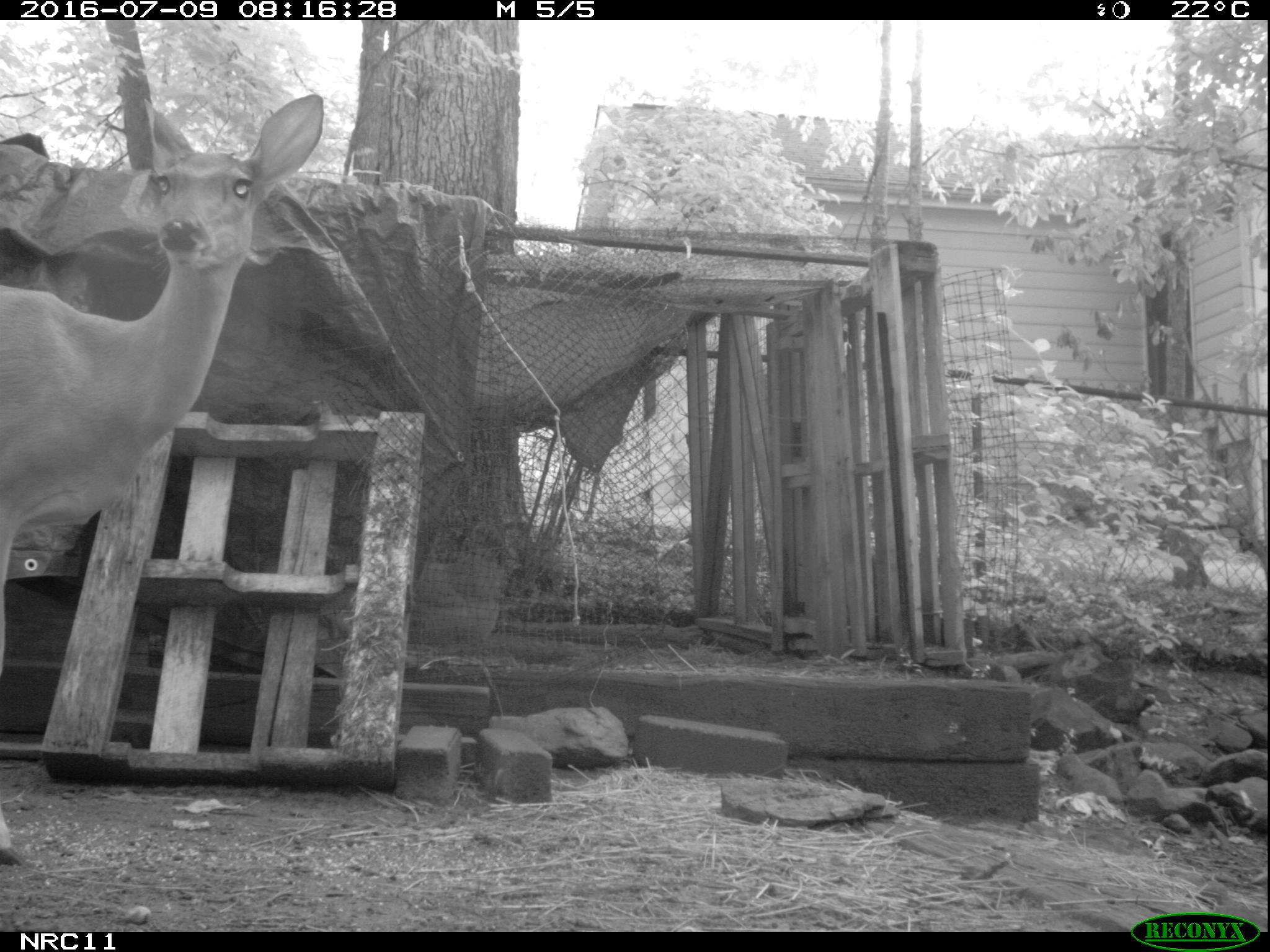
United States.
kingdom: Animalia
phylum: Chordata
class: Mammalia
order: Artiodactyla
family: Cervidae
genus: Odocoileus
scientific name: Odocoileus virginianus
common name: white-tailed deer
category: White Tailed Deer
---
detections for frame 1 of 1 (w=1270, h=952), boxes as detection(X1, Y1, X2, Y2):
White Tailed Deer: detection(1, 96, 343, 596)